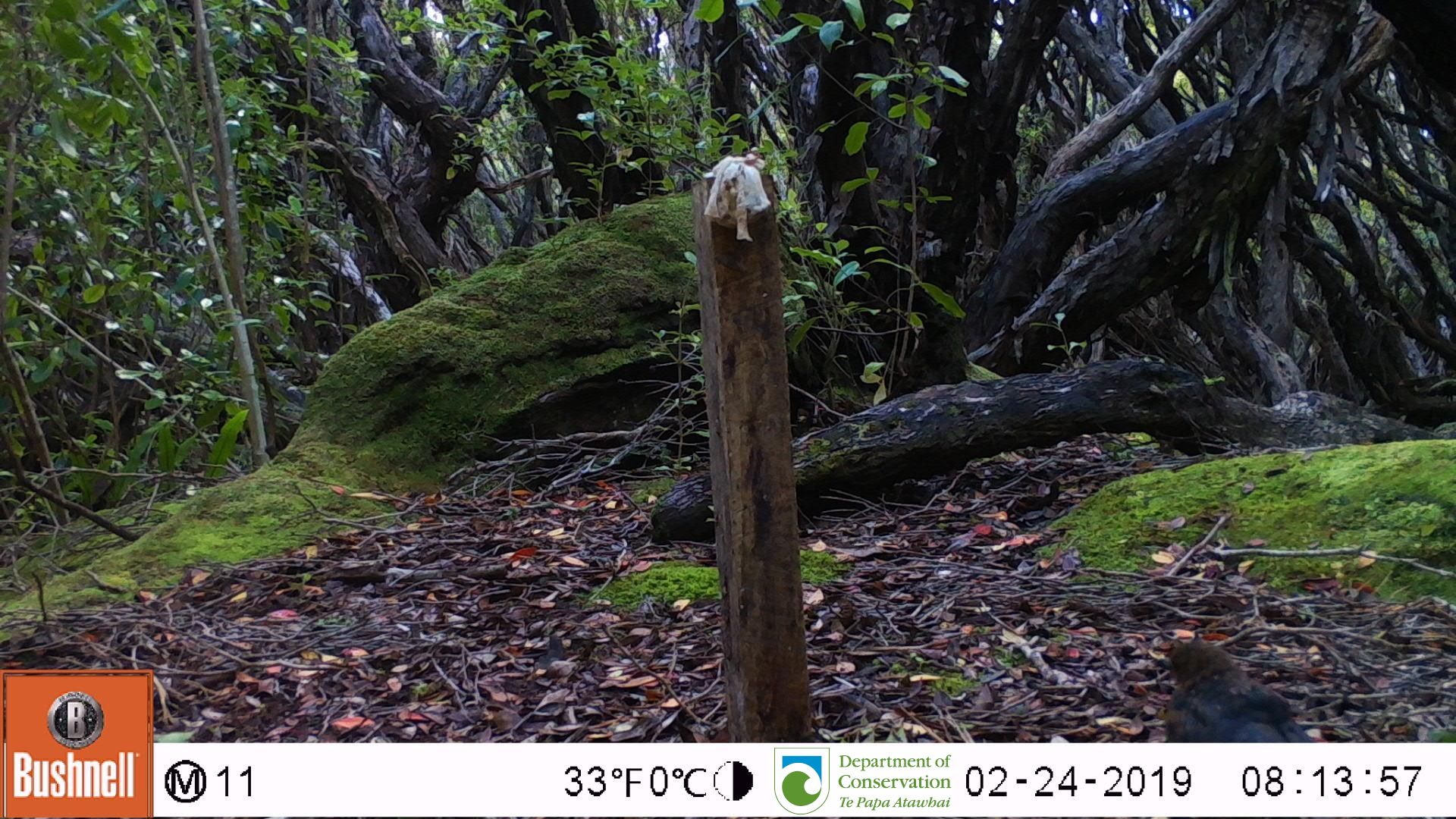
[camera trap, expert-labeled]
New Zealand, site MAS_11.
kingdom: Animalia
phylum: Chordata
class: Aves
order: Passeriformes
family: Turdidae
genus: Turdus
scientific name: Turdus merula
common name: eurasian blackbird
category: blackbird